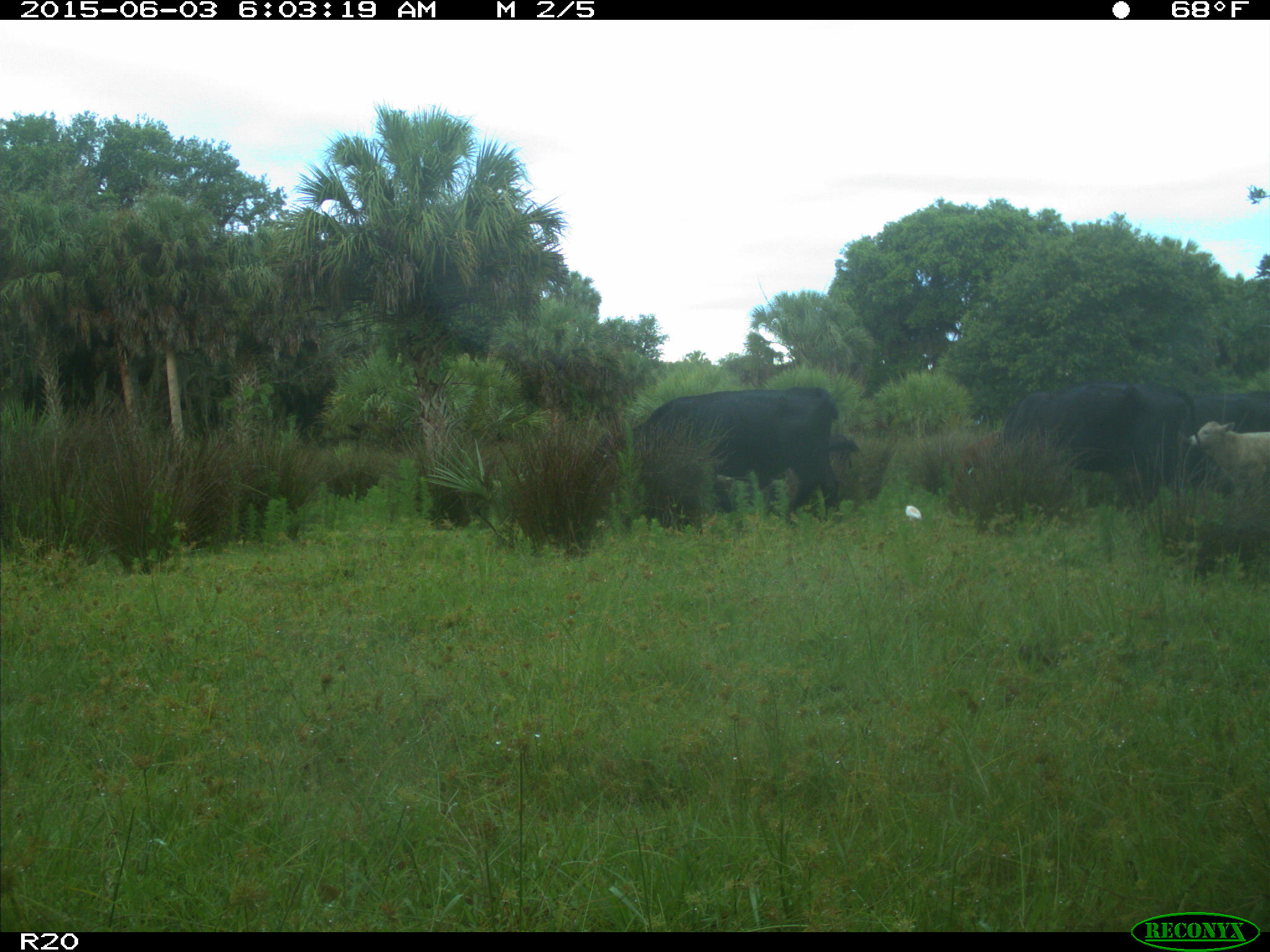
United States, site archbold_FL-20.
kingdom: Animalia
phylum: Chordata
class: Mammalia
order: Artiodactyla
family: Bovidae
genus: Bos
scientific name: Bos taurus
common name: domestic cow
Bos taurus (domestic cow).